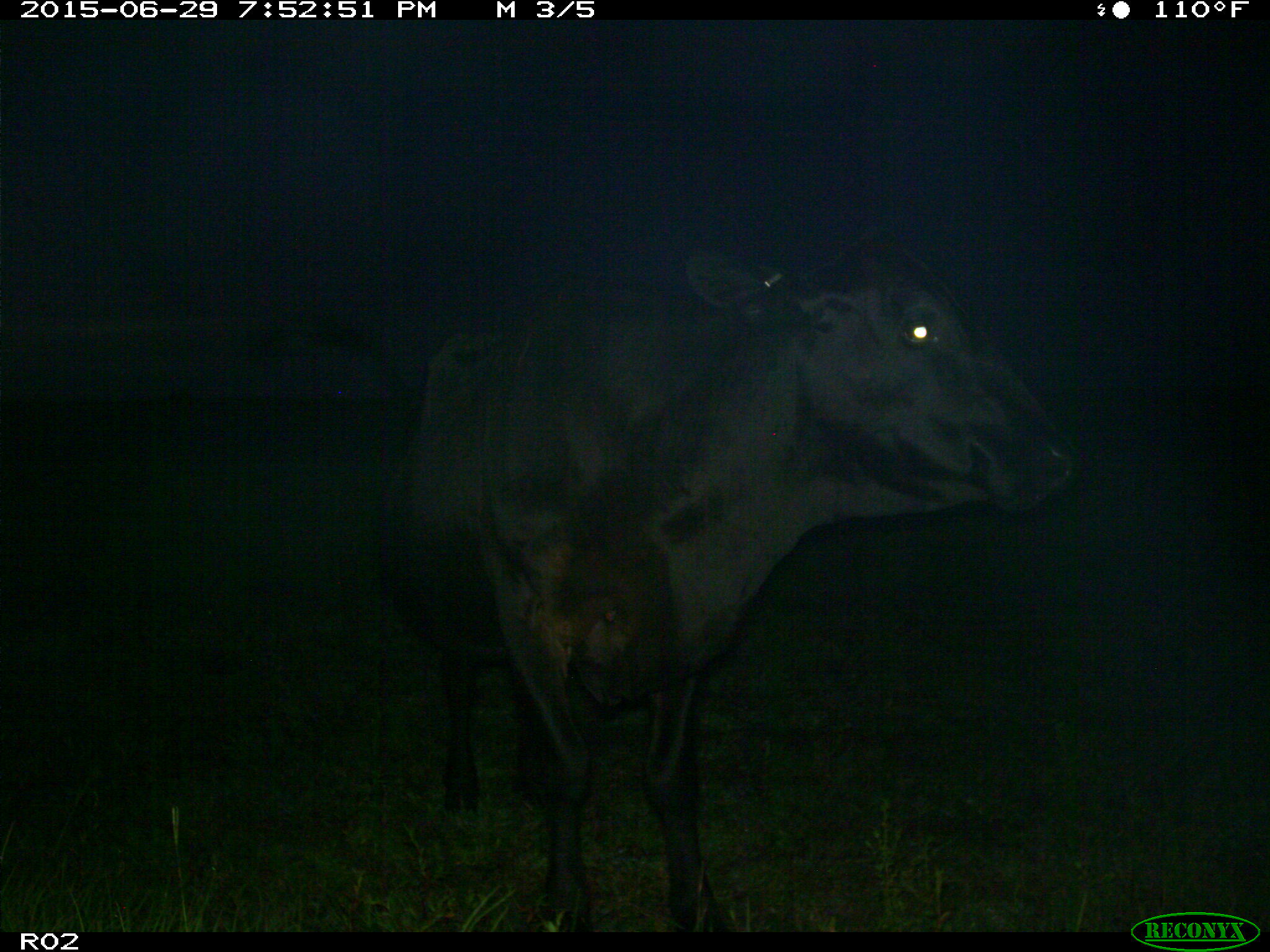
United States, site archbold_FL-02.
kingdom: Animalia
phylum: Chordata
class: Mammalia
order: Artiodactyla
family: Bovidae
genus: Bos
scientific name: Bos taurus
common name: domestic cow